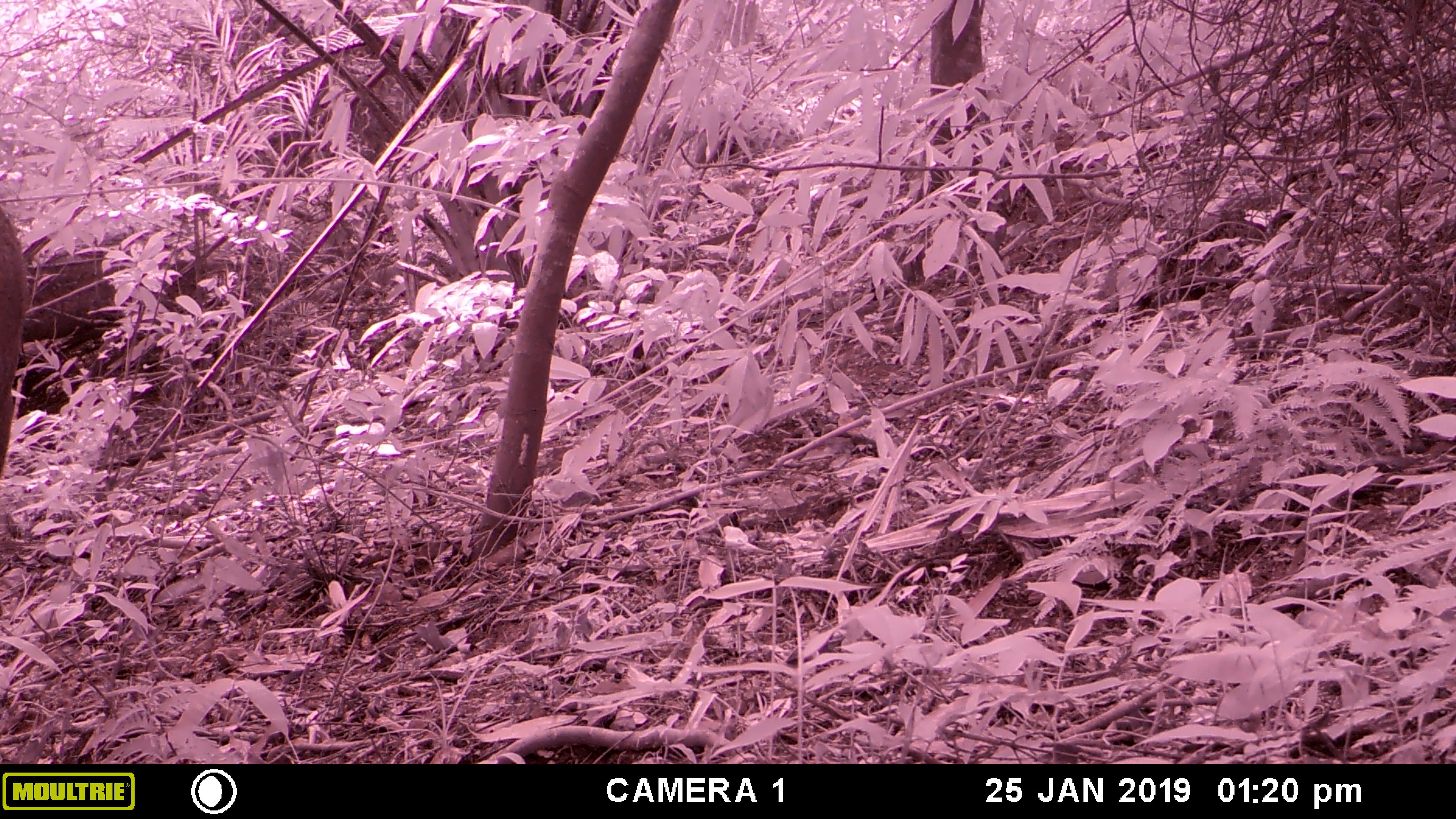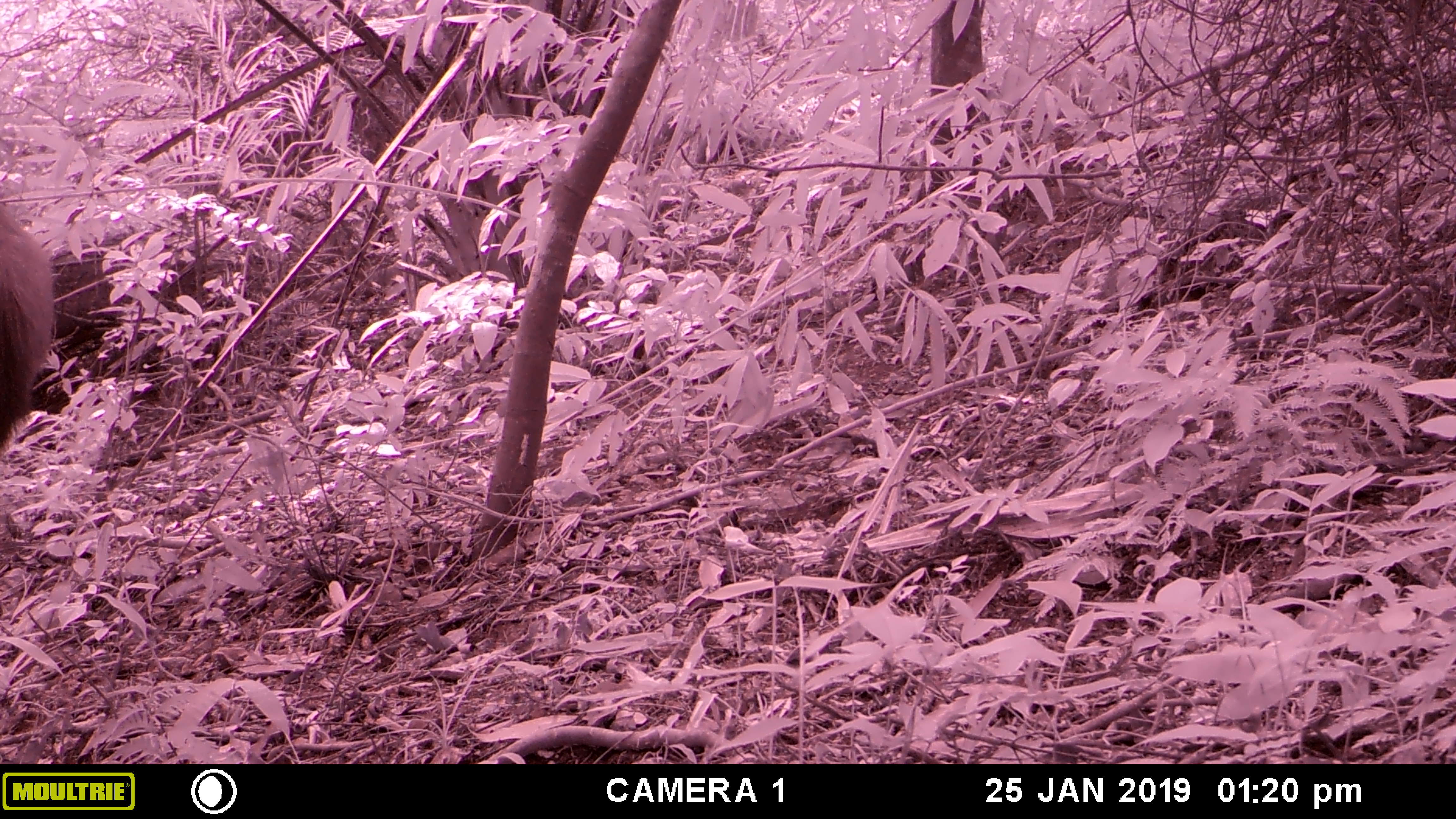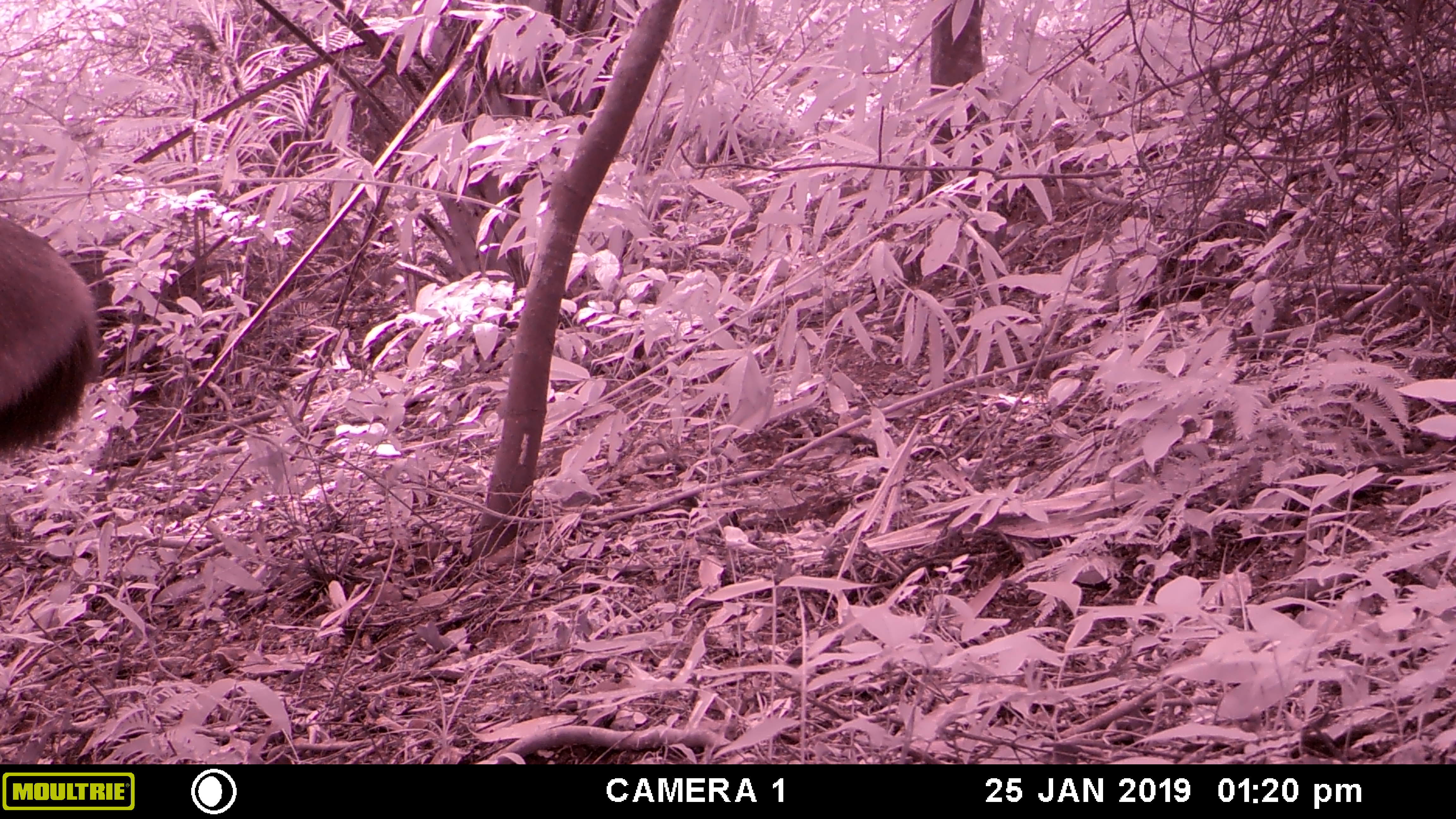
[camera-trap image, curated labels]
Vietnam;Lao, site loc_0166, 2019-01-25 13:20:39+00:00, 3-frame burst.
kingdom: Animalia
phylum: Chordata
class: Mammalia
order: Artiodactyla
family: Cervidae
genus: Rusa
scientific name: Rusa unicolor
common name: sambar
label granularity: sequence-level